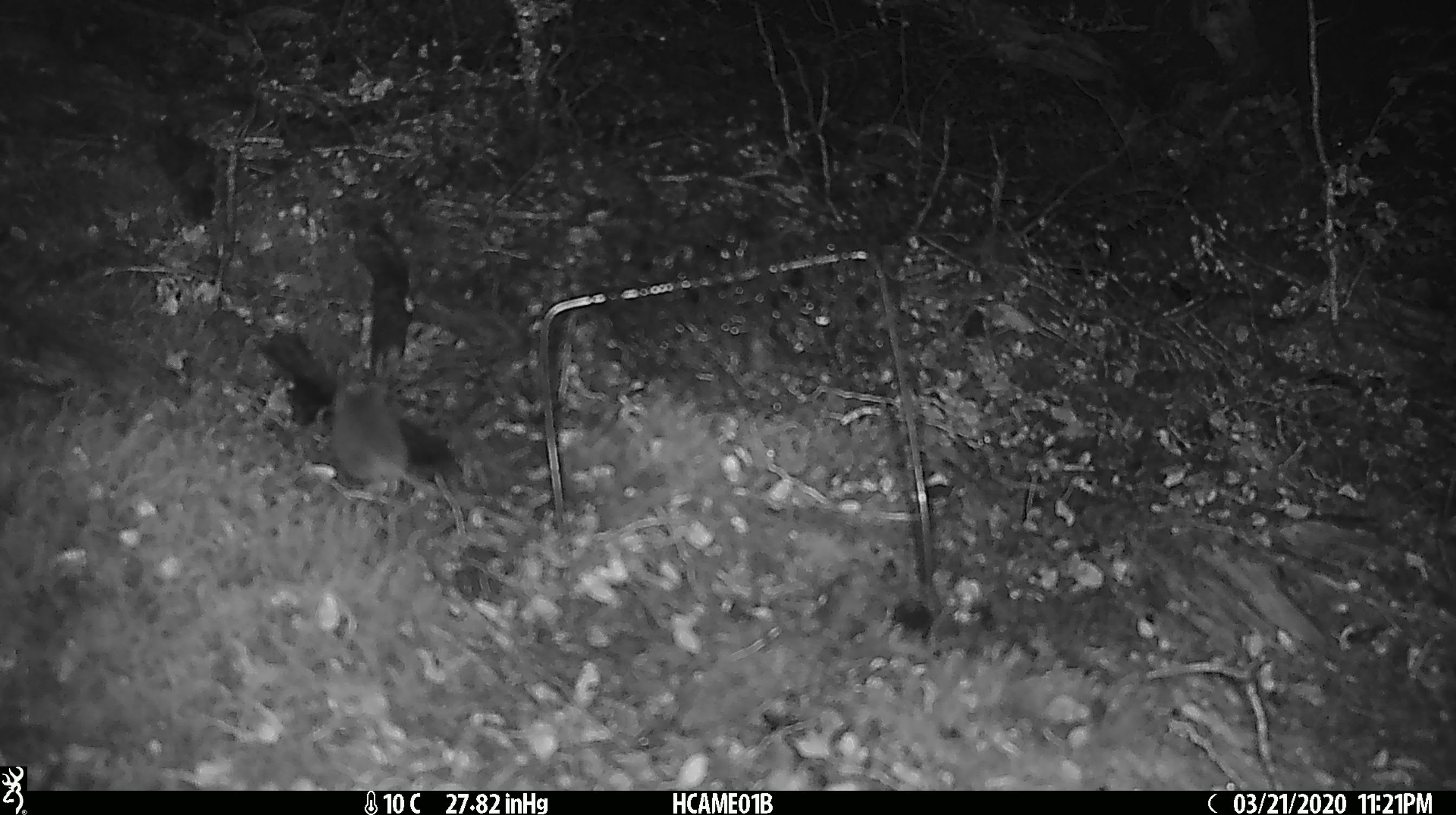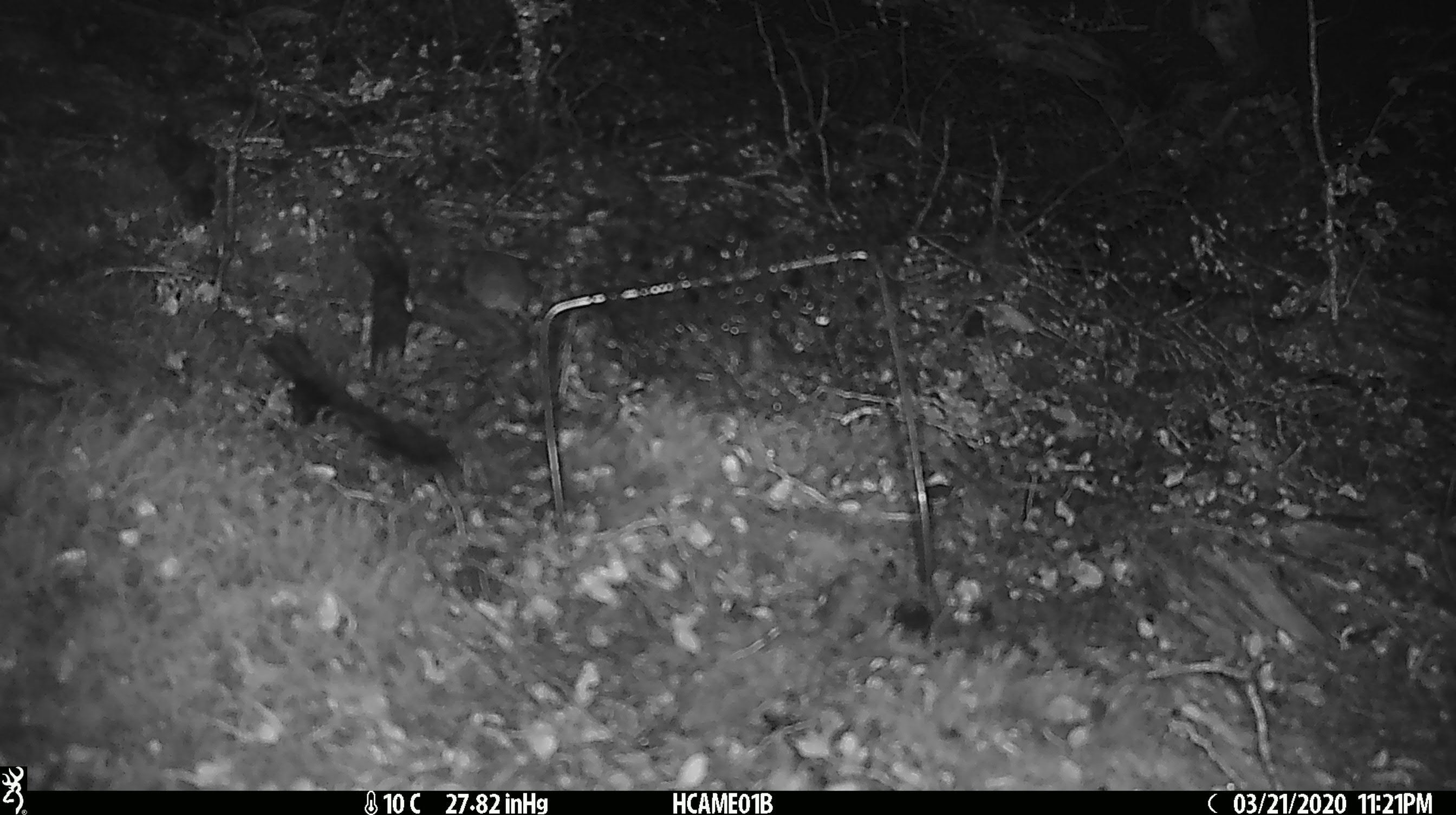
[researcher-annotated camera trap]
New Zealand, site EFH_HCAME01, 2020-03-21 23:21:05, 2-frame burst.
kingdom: Animalia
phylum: Chordata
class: Mammalia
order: Rodentia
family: Muridae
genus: Mus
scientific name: Mus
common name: mouse